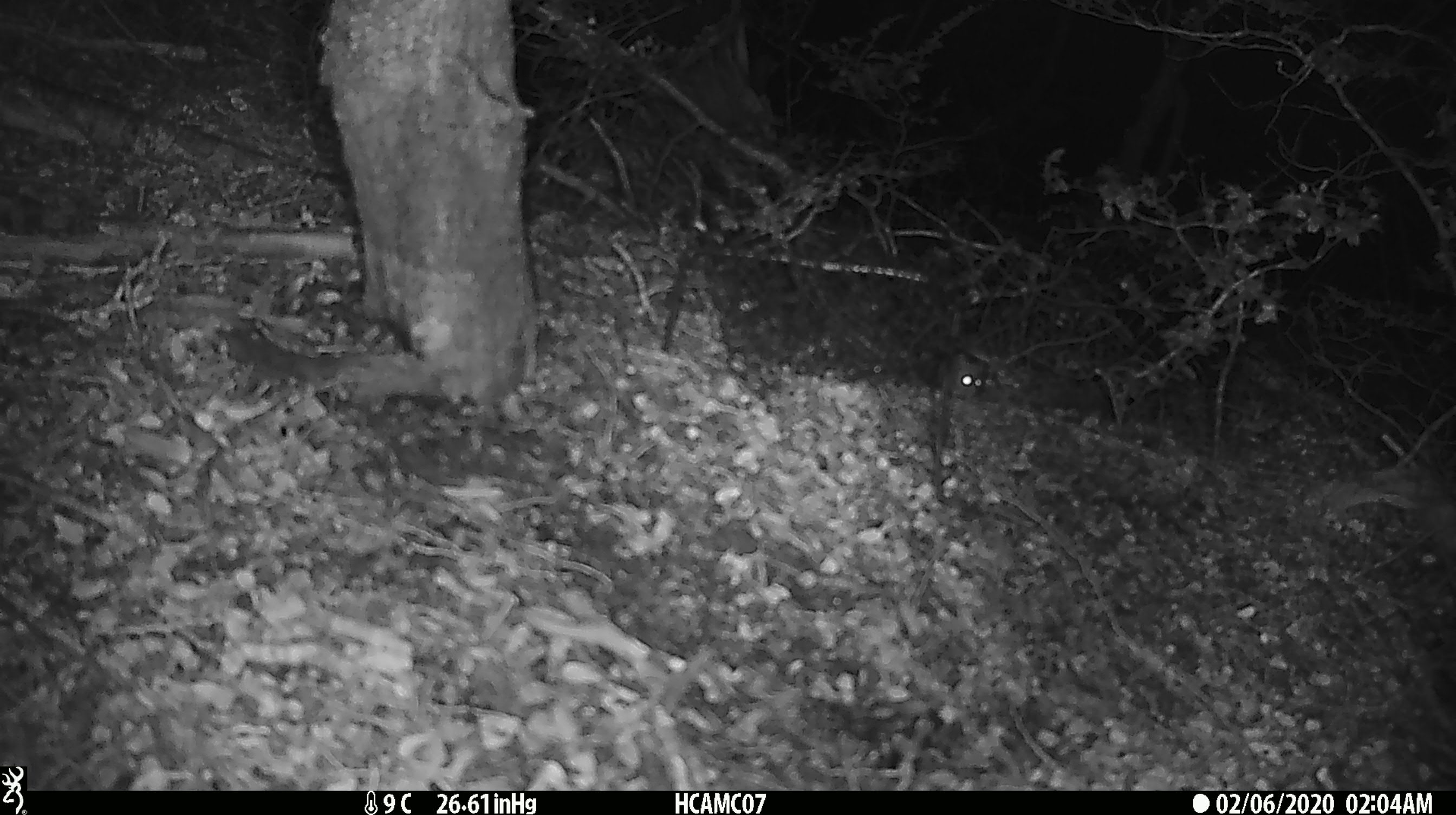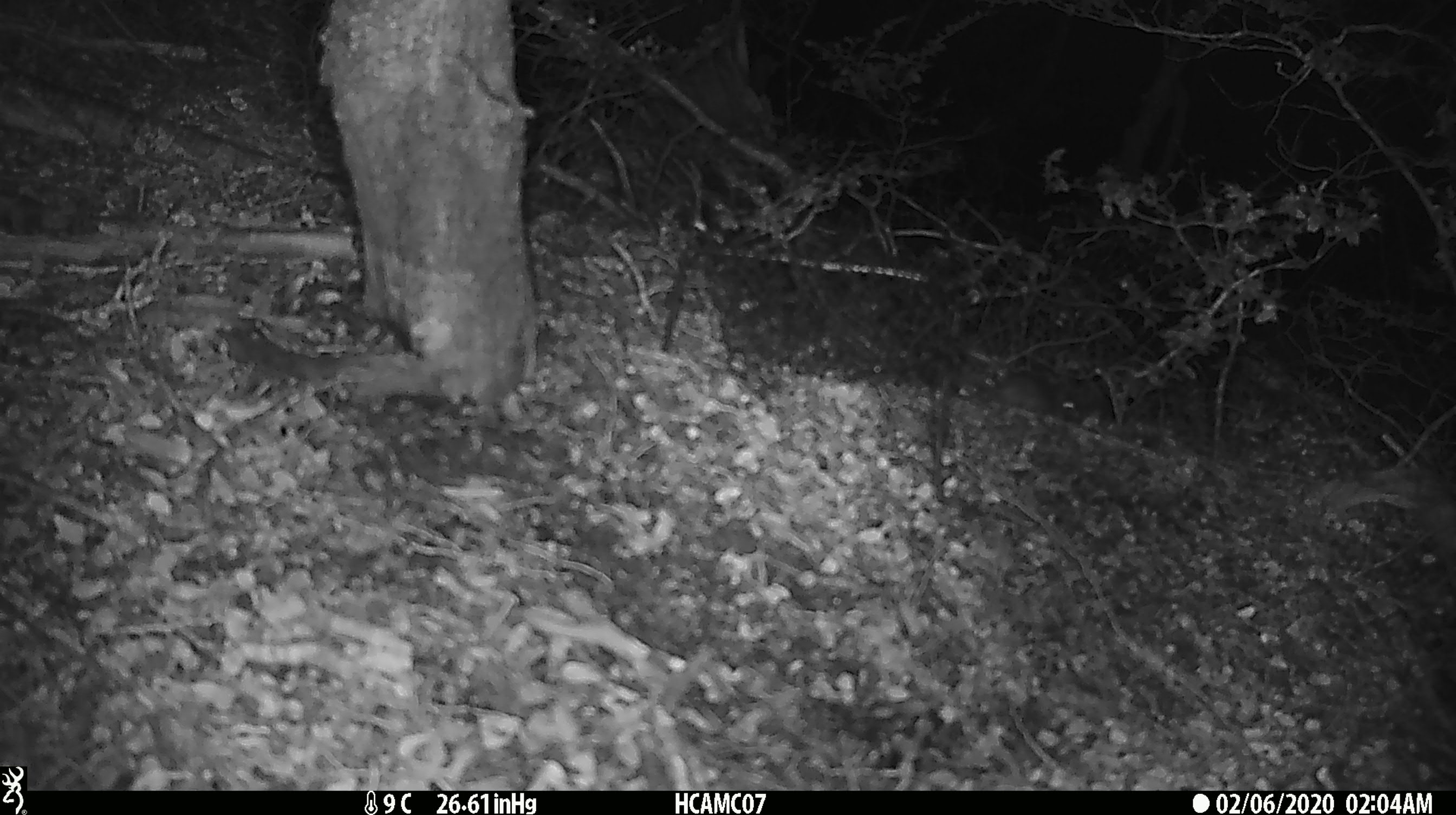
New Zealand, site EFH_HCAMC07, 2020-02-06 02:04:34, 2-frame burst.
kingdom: Animalia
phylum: Chordata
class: Mammalia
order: Rodentia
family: Muridae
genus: Mus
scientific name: Mus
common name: mouse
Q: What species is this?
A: Mouse (Mus).